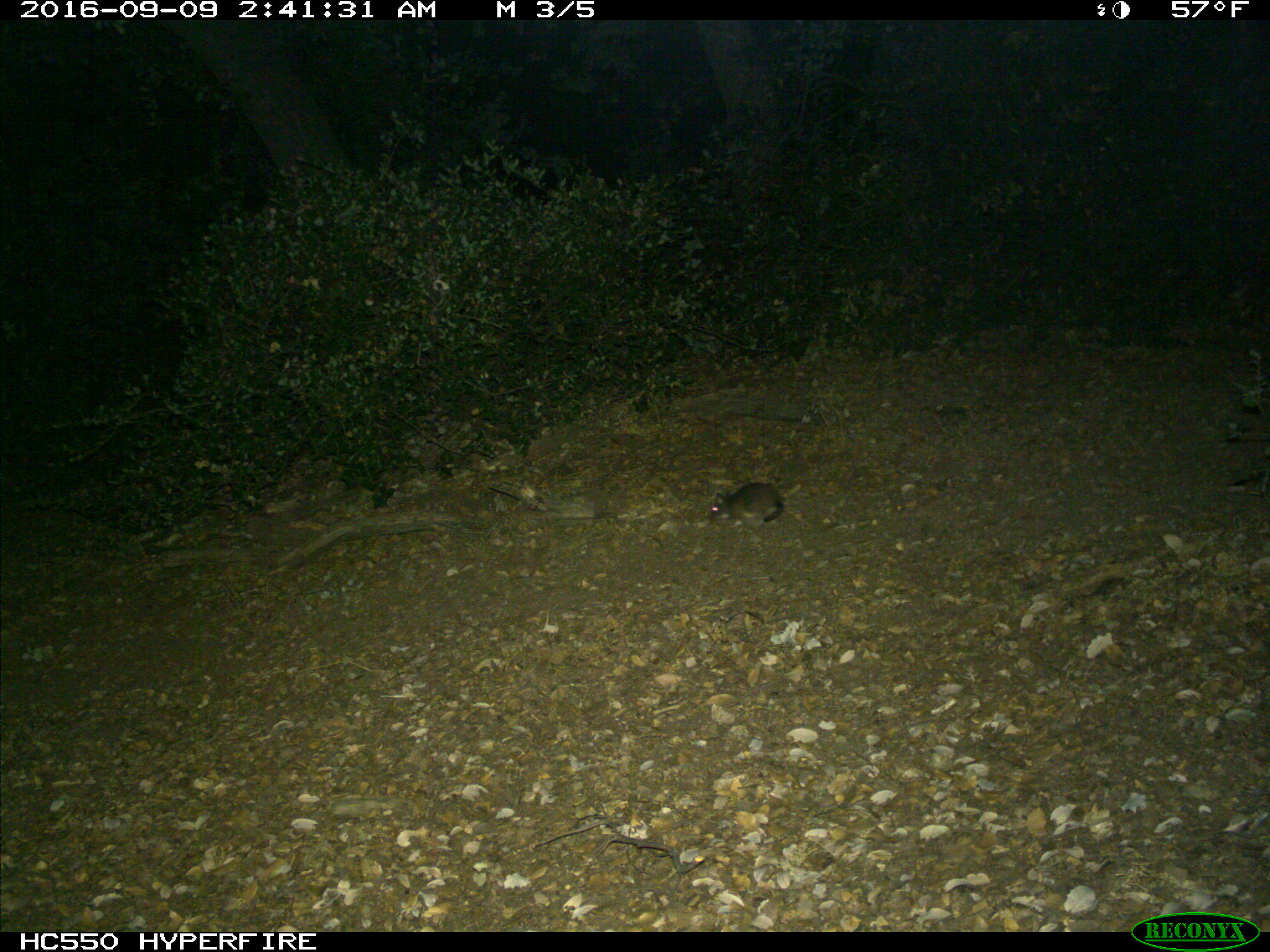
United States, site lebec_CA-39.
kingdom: Animalia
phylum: Chordata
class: Mammalia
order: Rodentia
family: Cricetidae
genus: Neotoma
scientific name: Neotoma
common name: pack rat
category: unidentified pack rat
Unidentified pack rat (pack rat) (Neotoma).